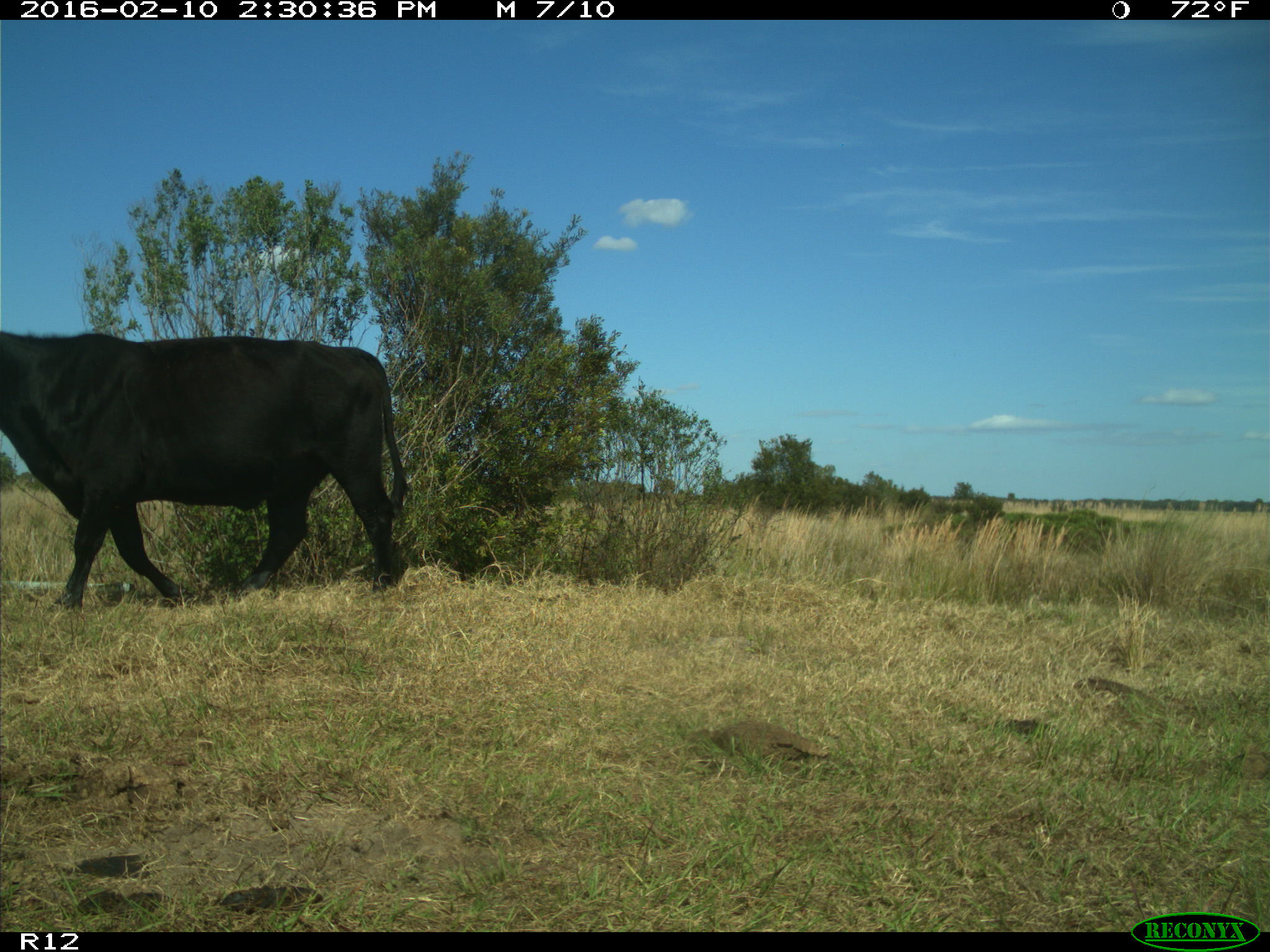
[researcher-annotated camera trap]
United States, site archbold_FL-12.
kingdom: Animalia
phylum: Chordata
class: Mammalia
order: Artiodactyla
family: Bovidae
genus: Bos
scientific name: Bos taurus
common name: domestic cow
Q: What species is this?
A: Bos taurus (domestic cow).